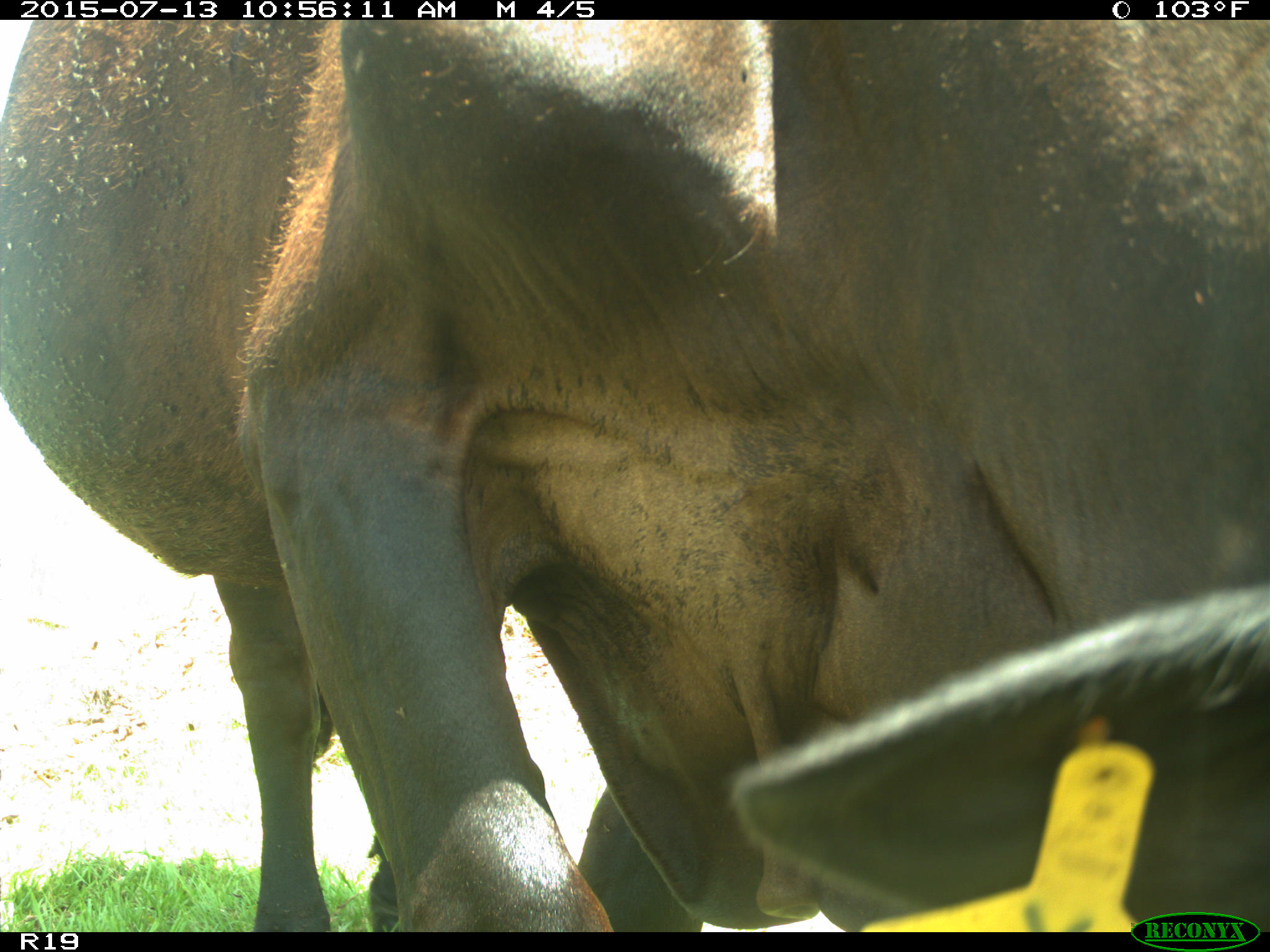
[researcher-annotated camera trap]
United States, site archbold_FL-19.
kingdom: Animalia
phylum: Chordata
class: Mammalia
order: Artiodactyla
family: Bovidae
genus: Bos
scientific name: Bos taurus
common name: domestic cow